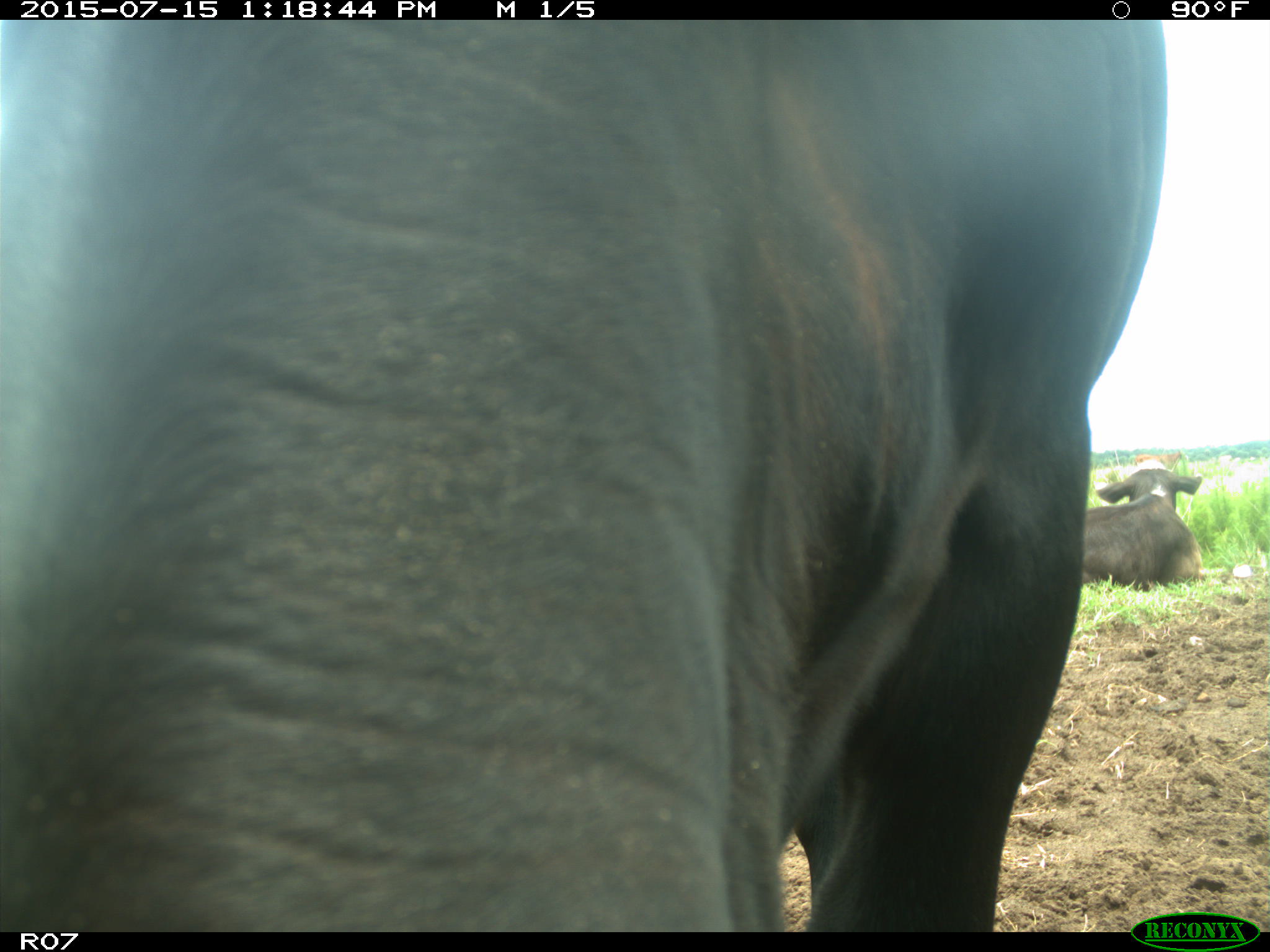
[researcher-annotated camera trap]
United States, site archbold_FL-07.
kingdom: Animalia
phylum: Chordata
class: Mammalia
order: Artiodactyla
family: Bovidae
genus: Bos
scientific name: Bos taurus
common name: domestic cow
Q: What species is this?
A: Bos taurus (domestic cow).